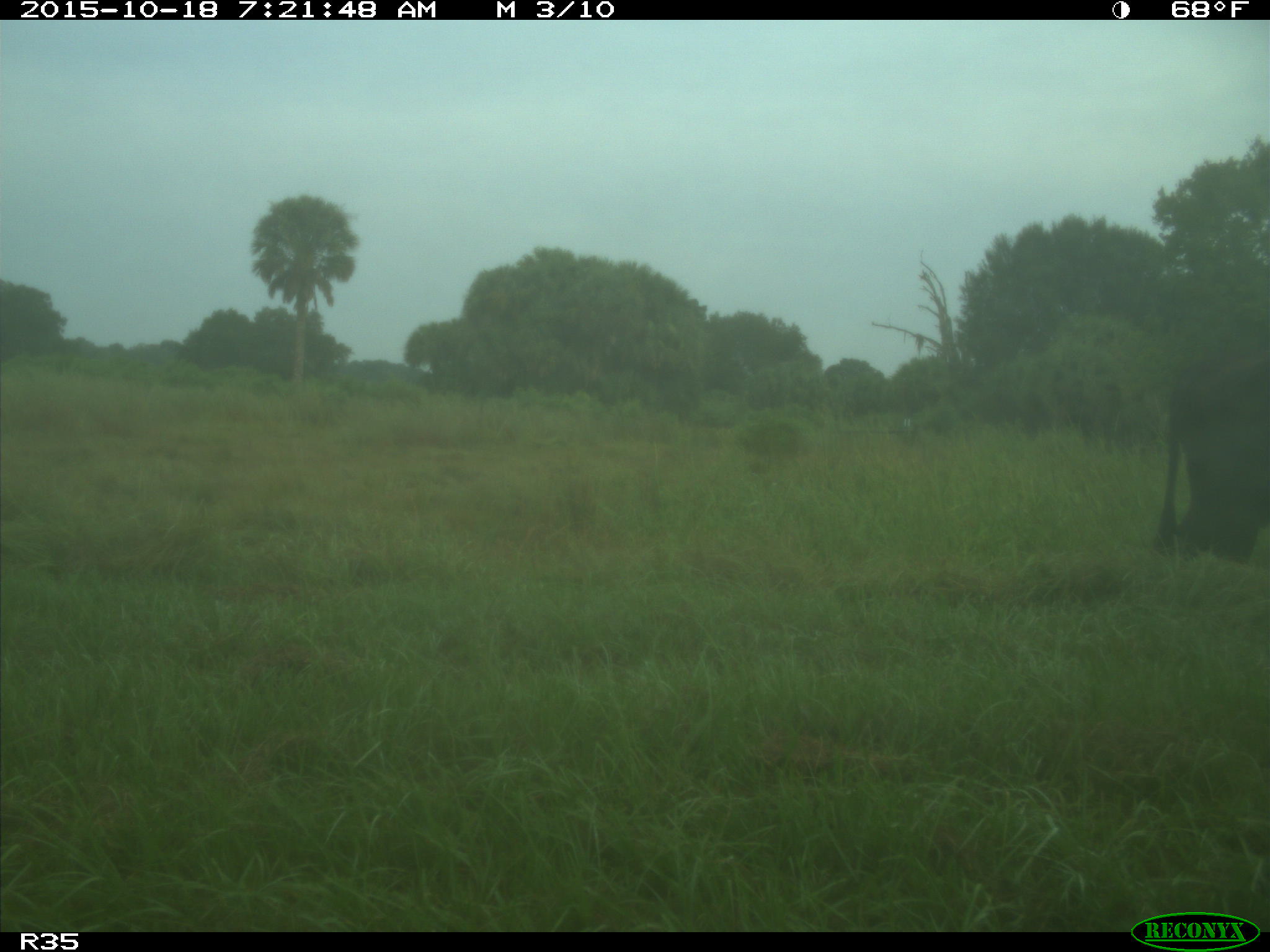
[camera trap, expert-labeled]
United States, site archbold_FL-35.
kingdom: Animalia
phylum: Chordata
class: Mammalia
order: Artiodactyla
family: Bovidae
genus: Bos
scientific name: Bos taurus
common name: domestic cow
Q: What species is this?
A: Bos taurus (domestic cow).